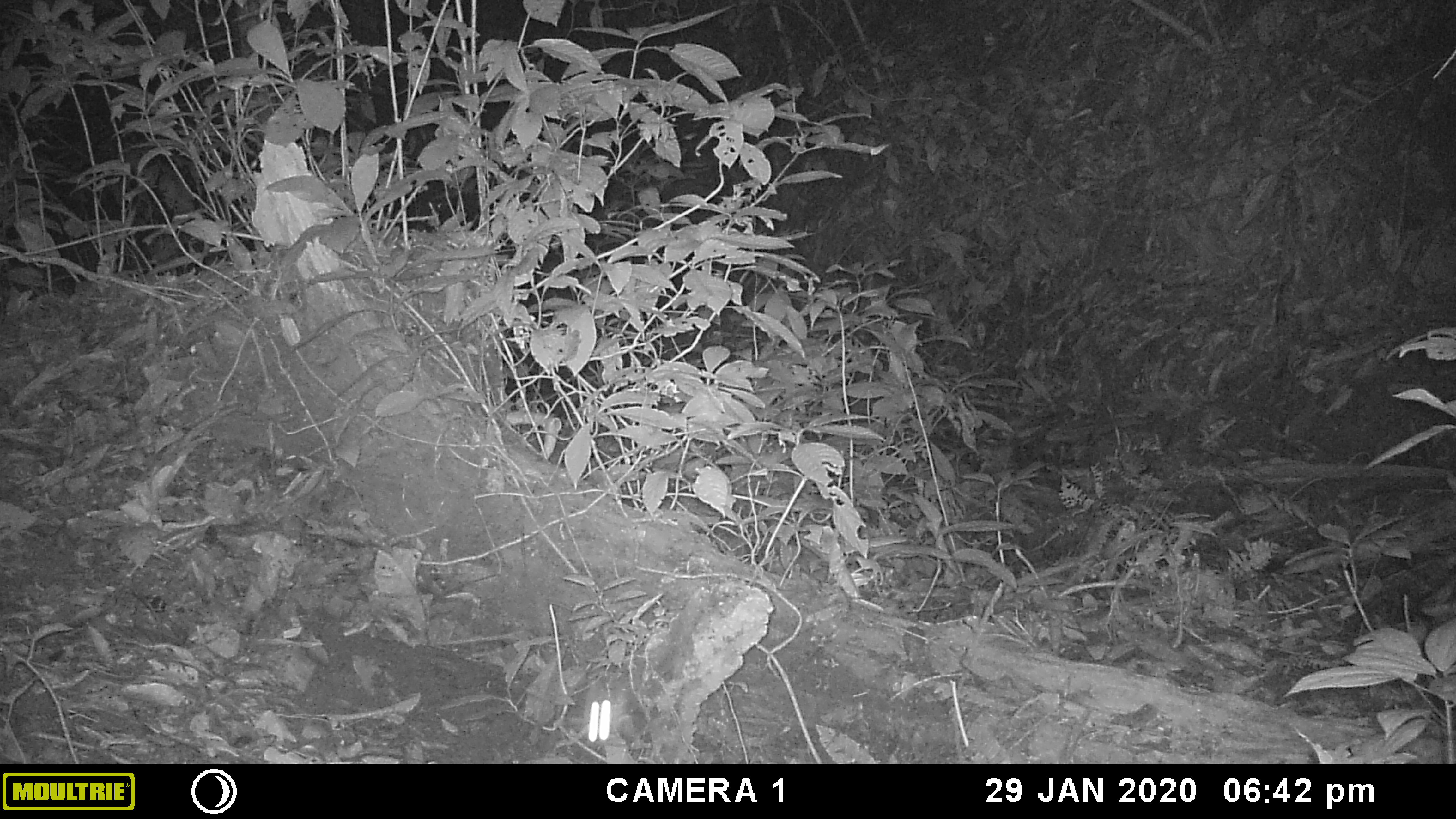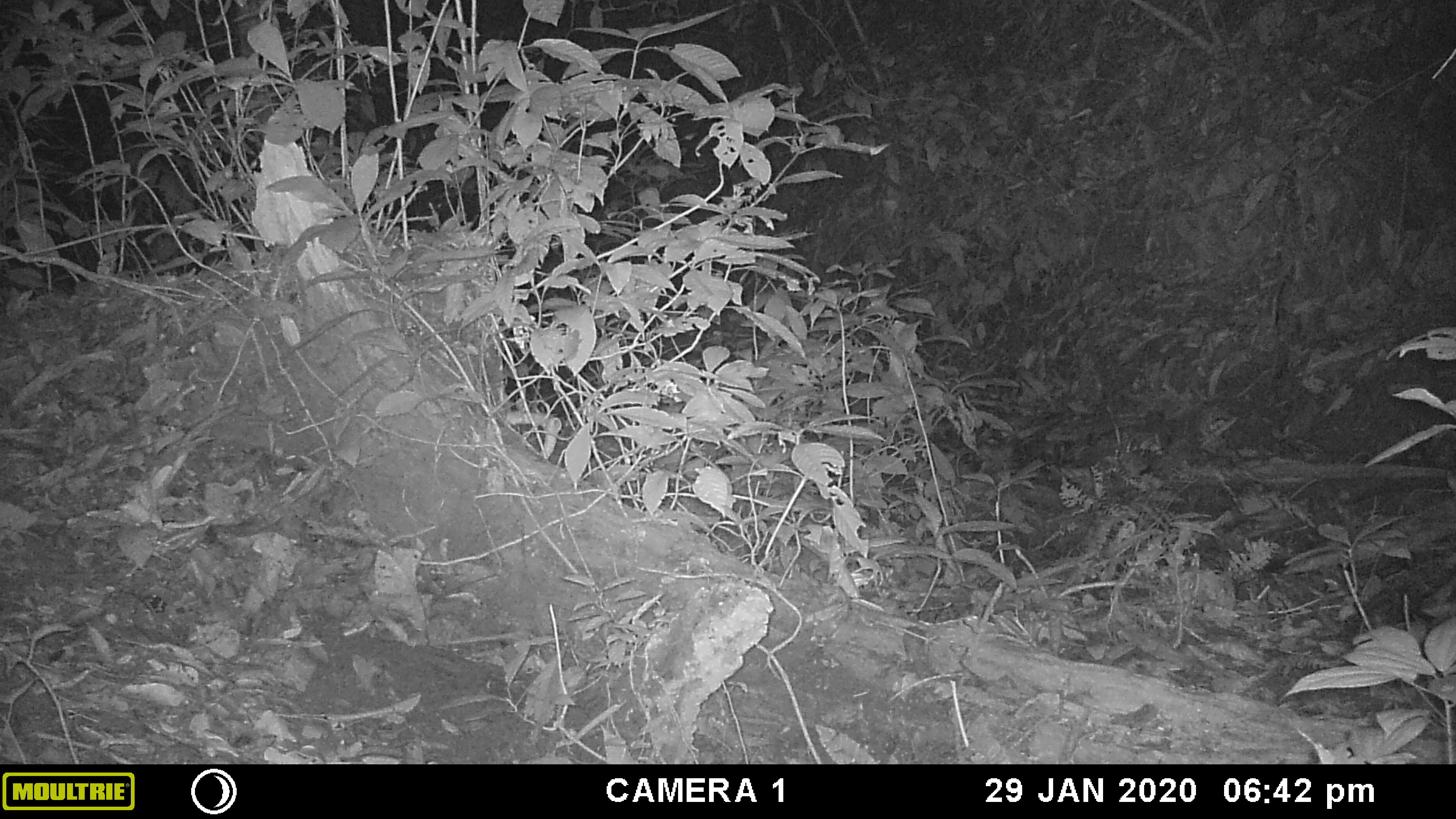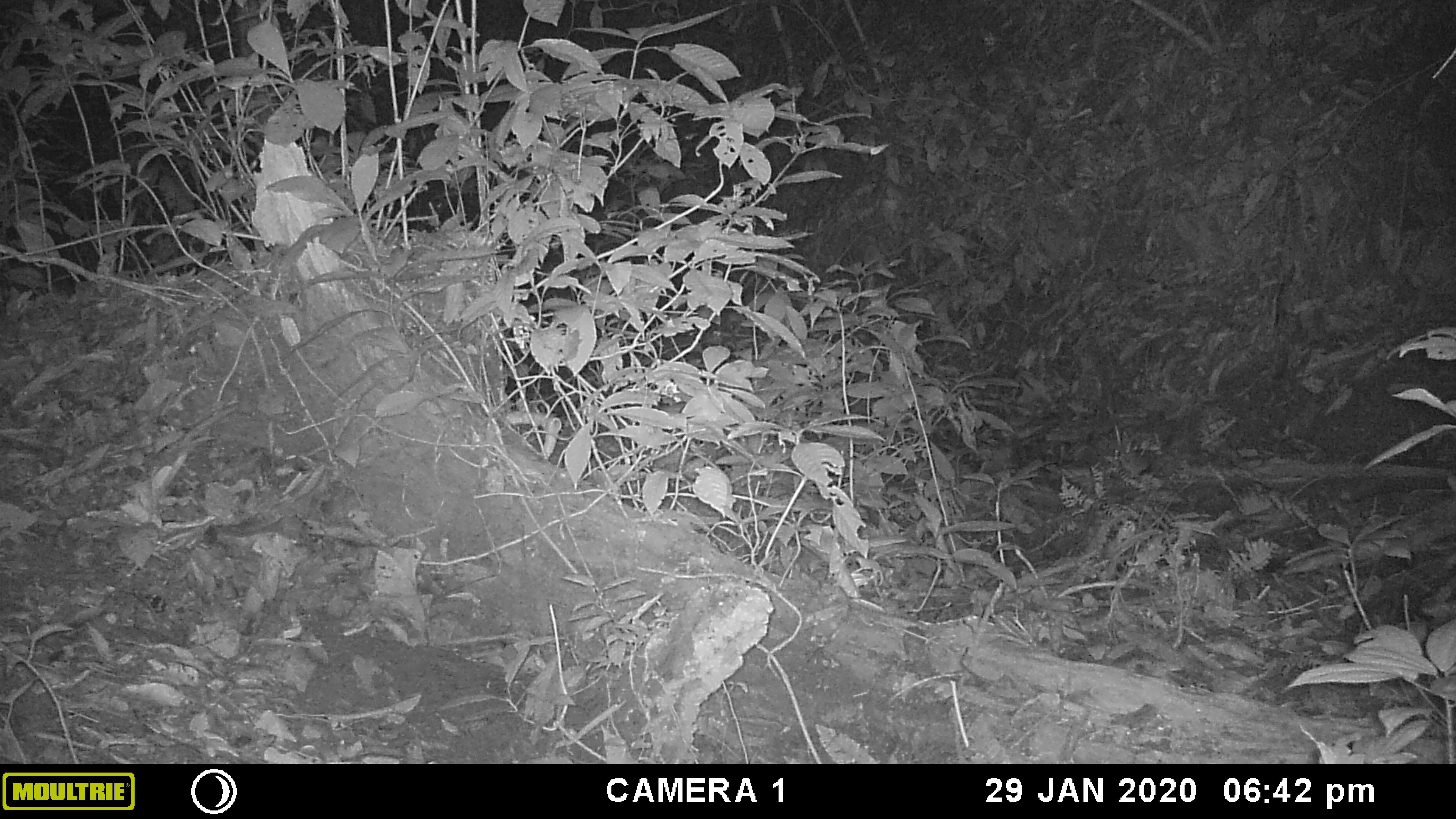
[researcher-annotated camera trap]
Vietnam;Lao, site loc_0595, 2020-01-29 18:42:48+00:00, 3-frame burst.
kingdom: Animalia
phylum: Chordata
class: Mammalia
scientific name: Mammalia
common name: mammal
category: unidentified small mammal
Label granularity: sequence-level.